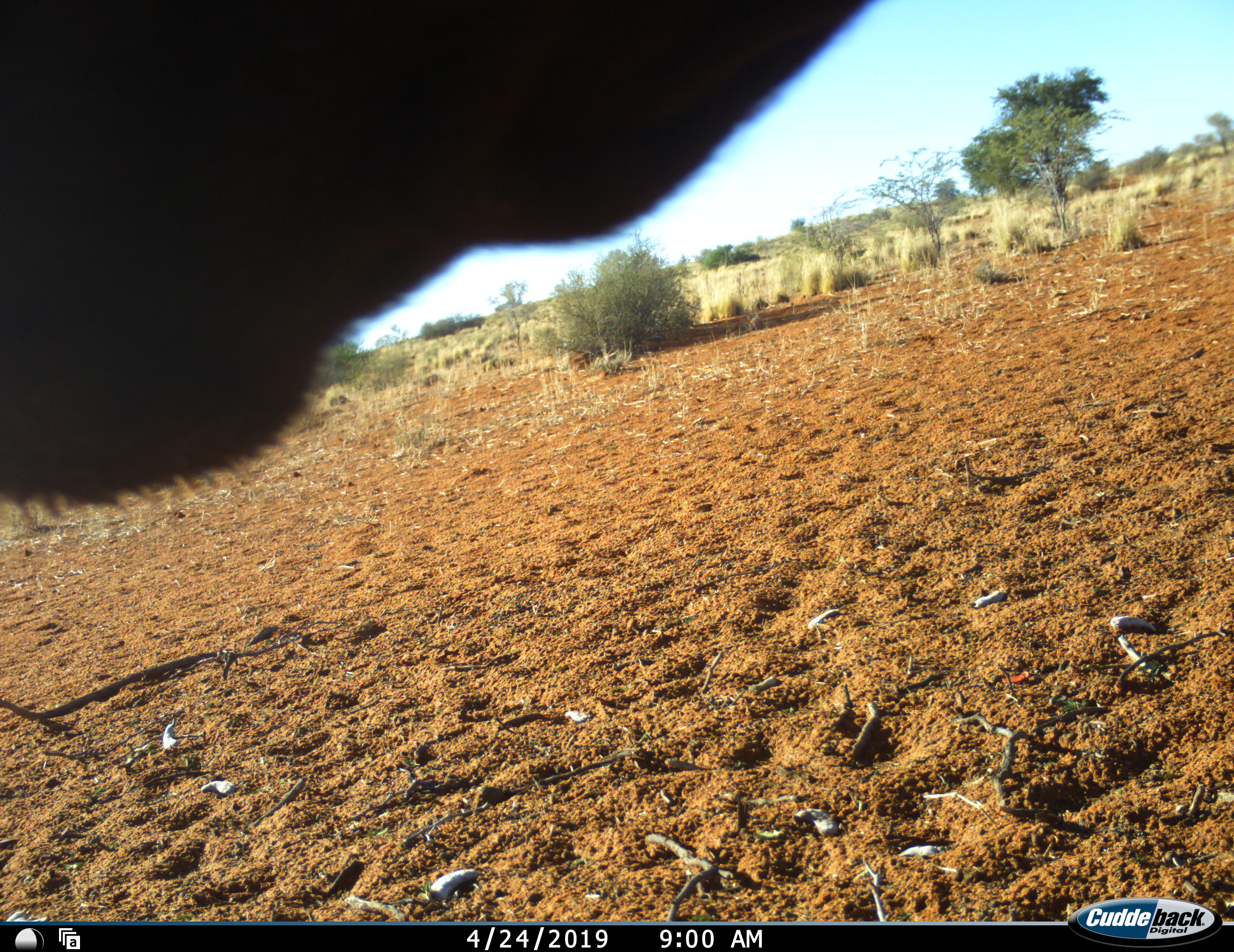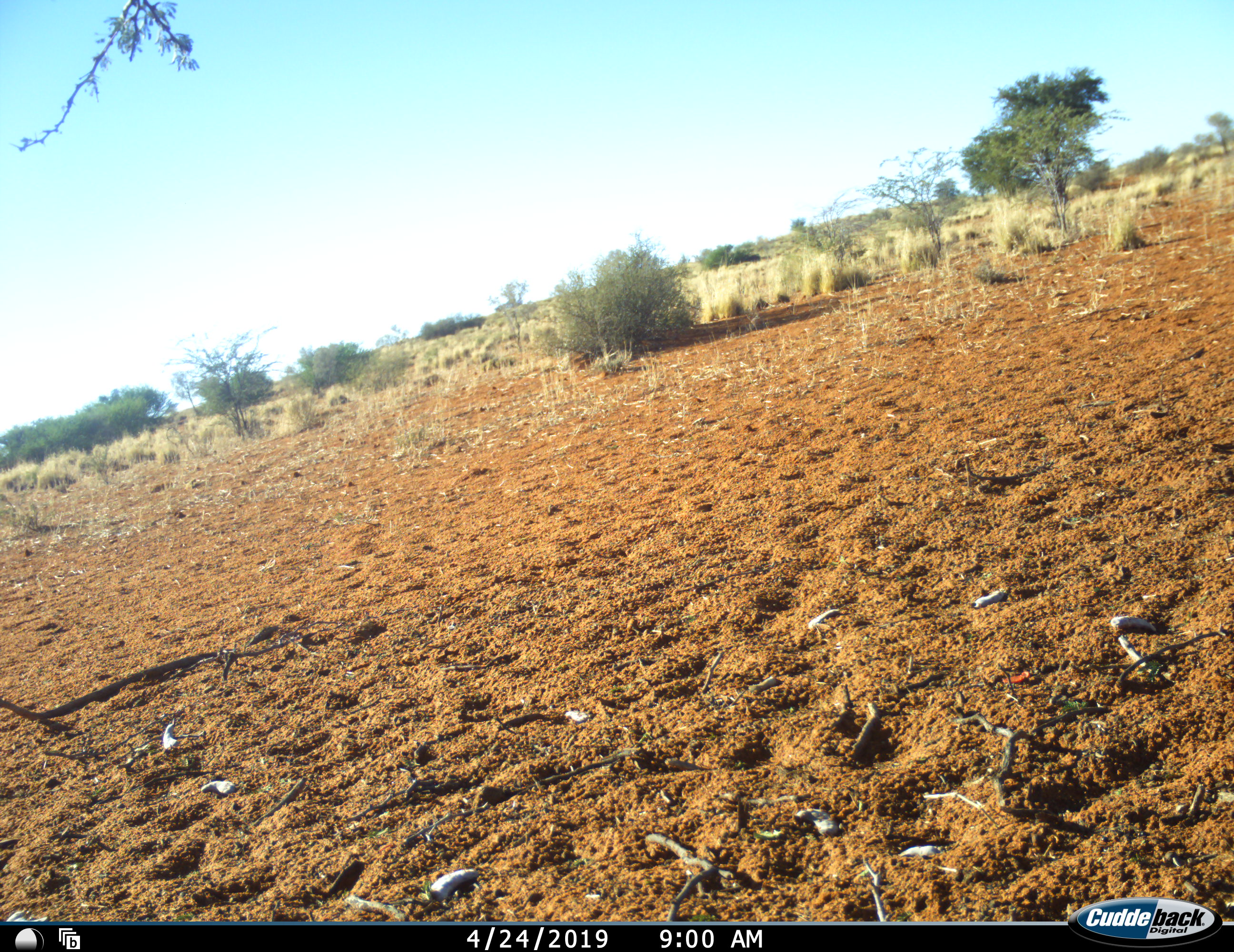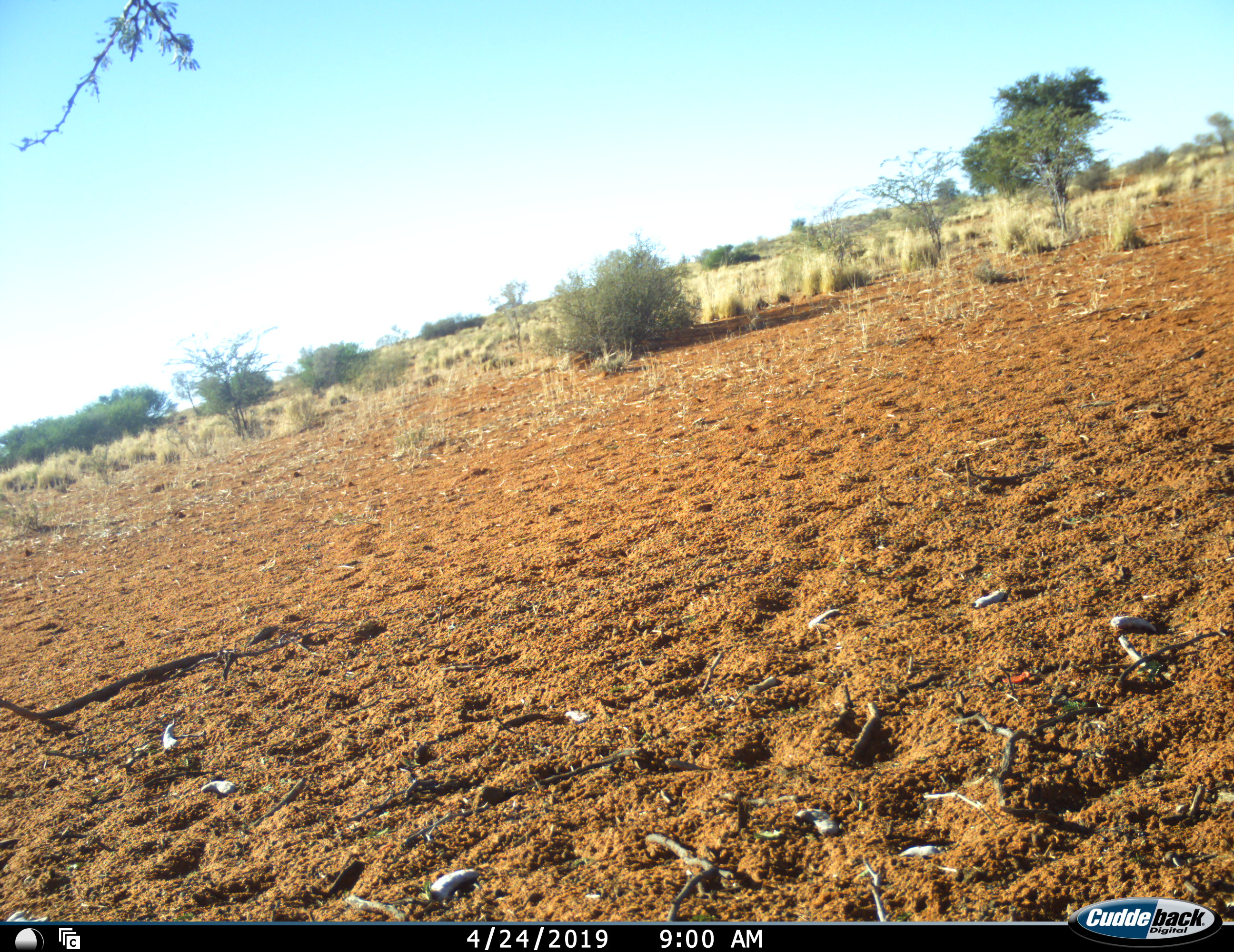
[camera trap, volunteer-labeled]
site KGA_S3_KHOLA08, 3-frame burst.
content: unidentified animal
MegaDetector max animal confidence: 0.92